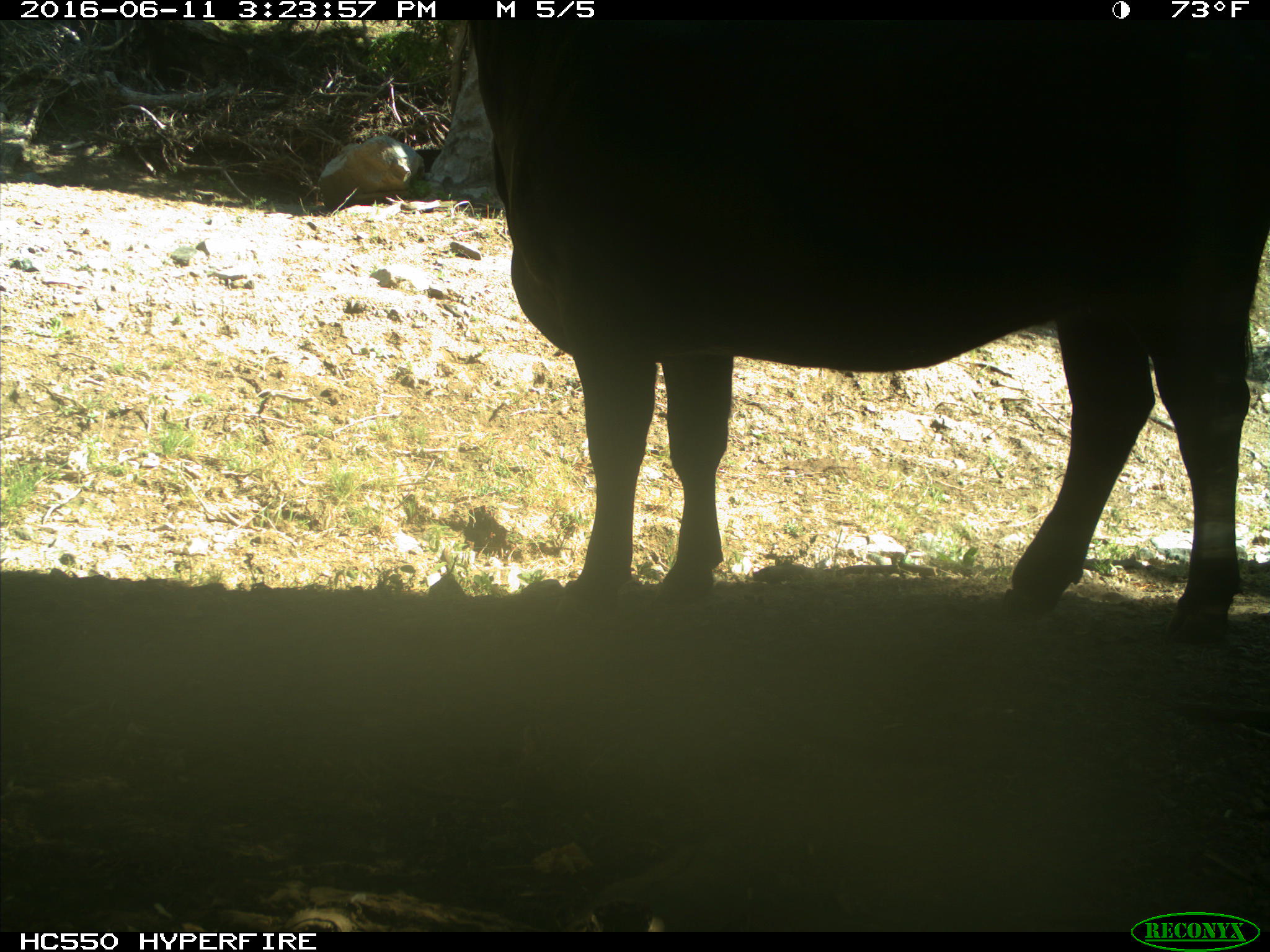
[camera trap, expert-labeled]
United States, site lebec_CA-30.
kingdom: Animalia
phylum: Chordata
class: Mammalia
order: Artiodactyla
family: Bovidae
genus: Bos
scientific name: Bos taurus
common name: domestic cow